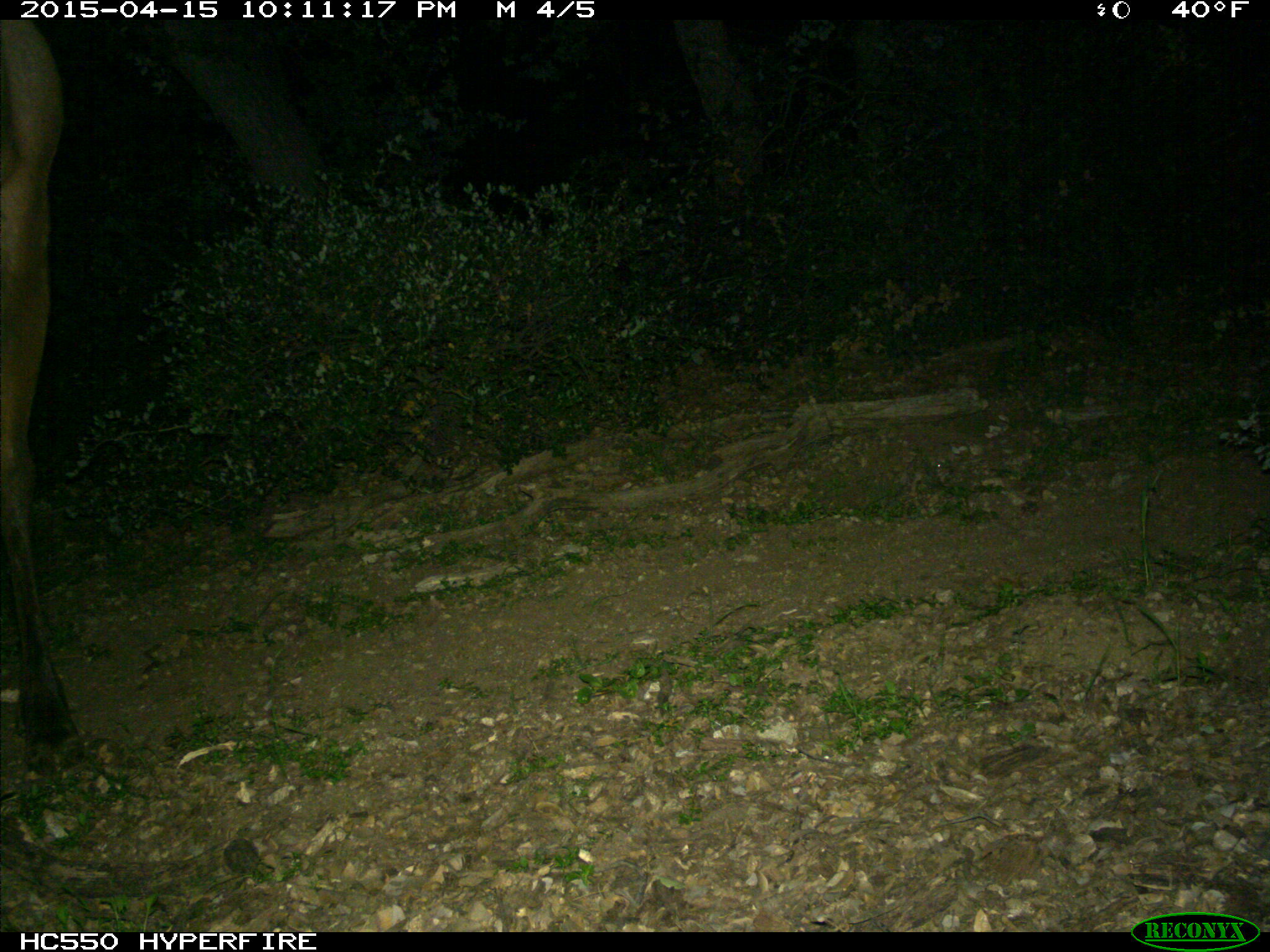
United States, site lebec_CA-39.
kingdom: Animalia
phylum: Chordata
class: Mammalia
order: Artiodactyla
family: Cervidae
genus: Cervus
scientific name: Cervus canadensis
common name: elk